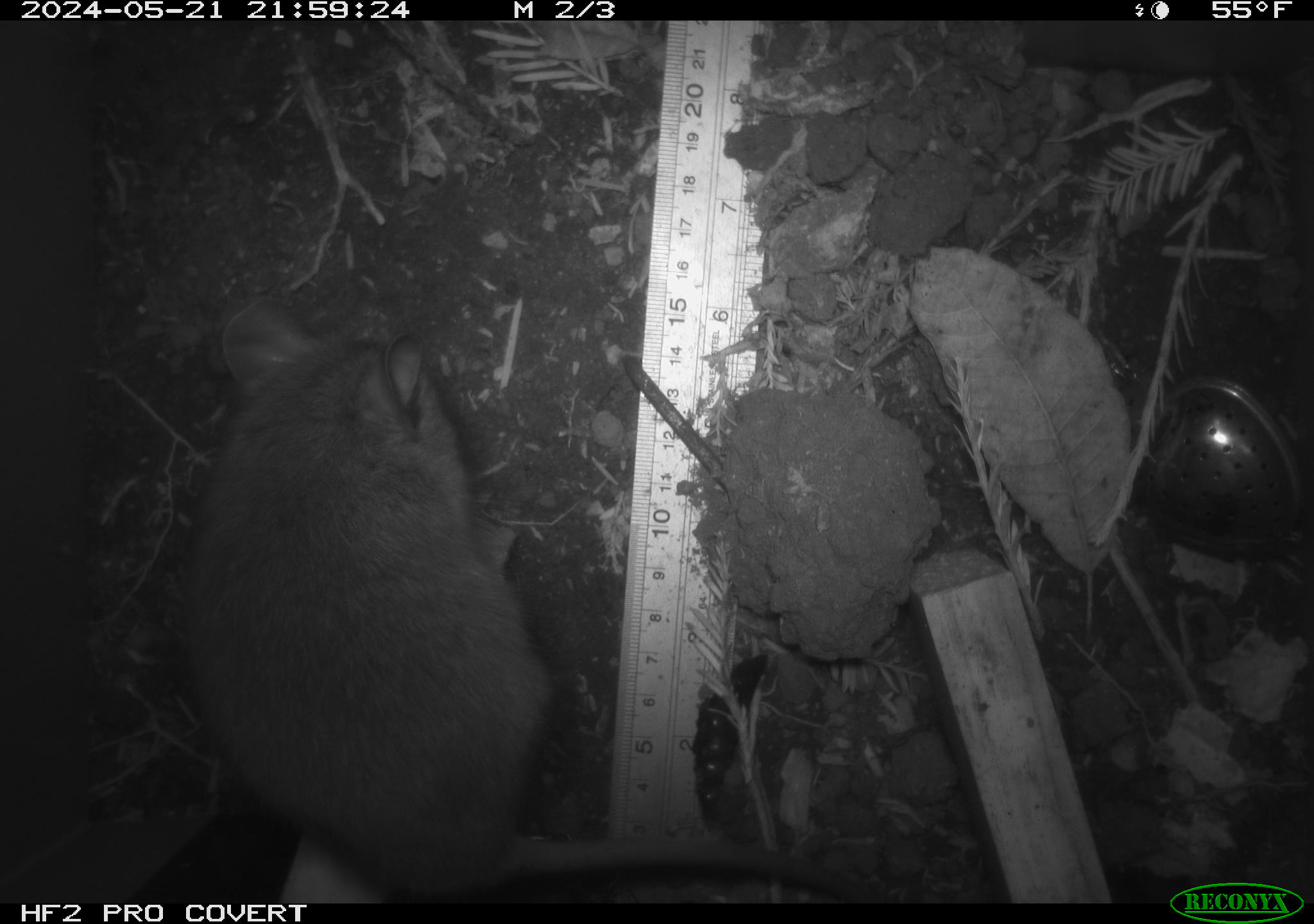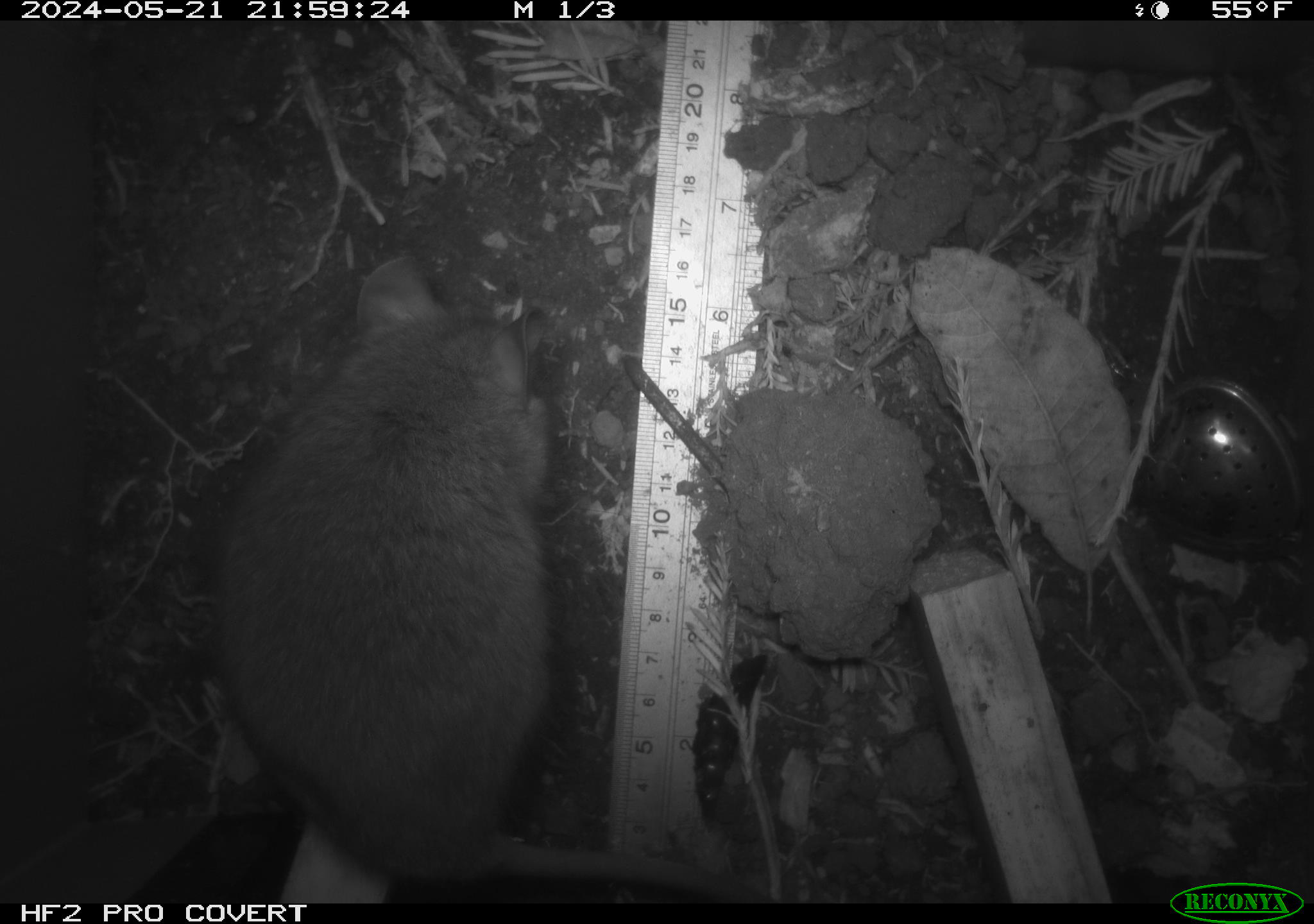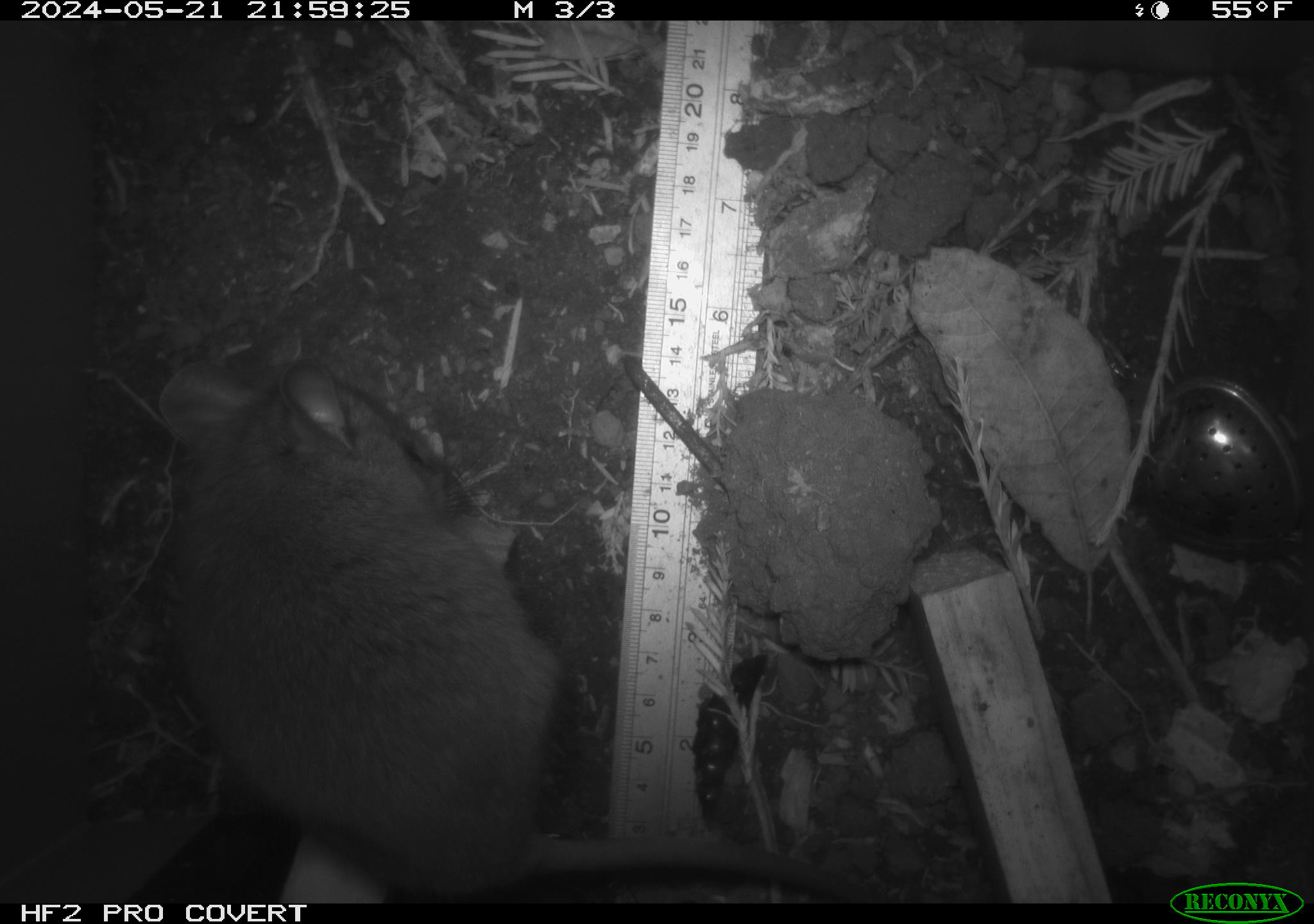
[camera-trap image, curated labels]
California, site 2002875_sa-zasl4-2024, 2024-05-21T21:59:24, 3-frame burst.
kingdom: Animalia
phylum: Chordata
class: Mammalia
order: Rodentia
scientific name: Rodentia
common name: rodent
Rodent (Rodentia).